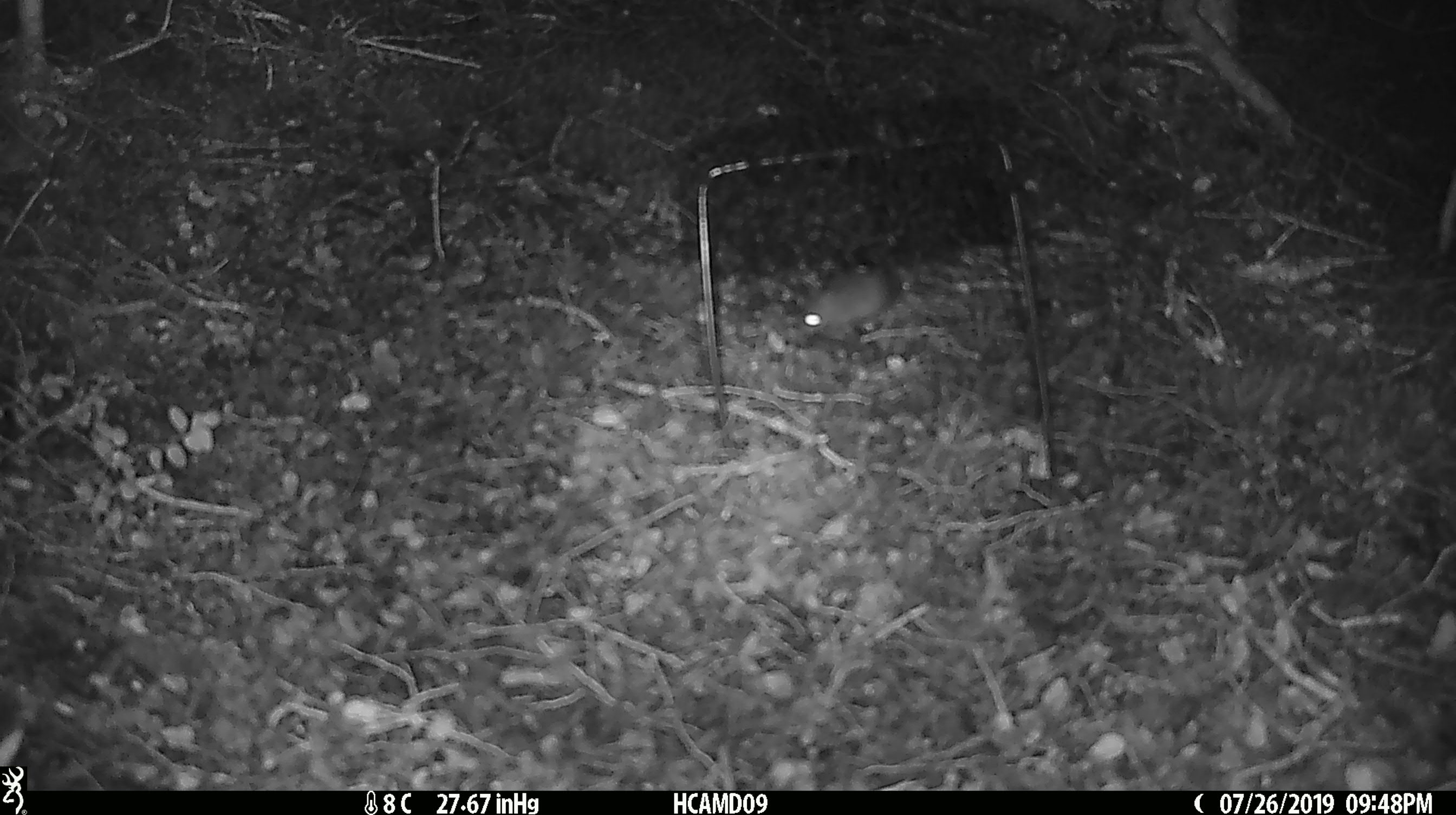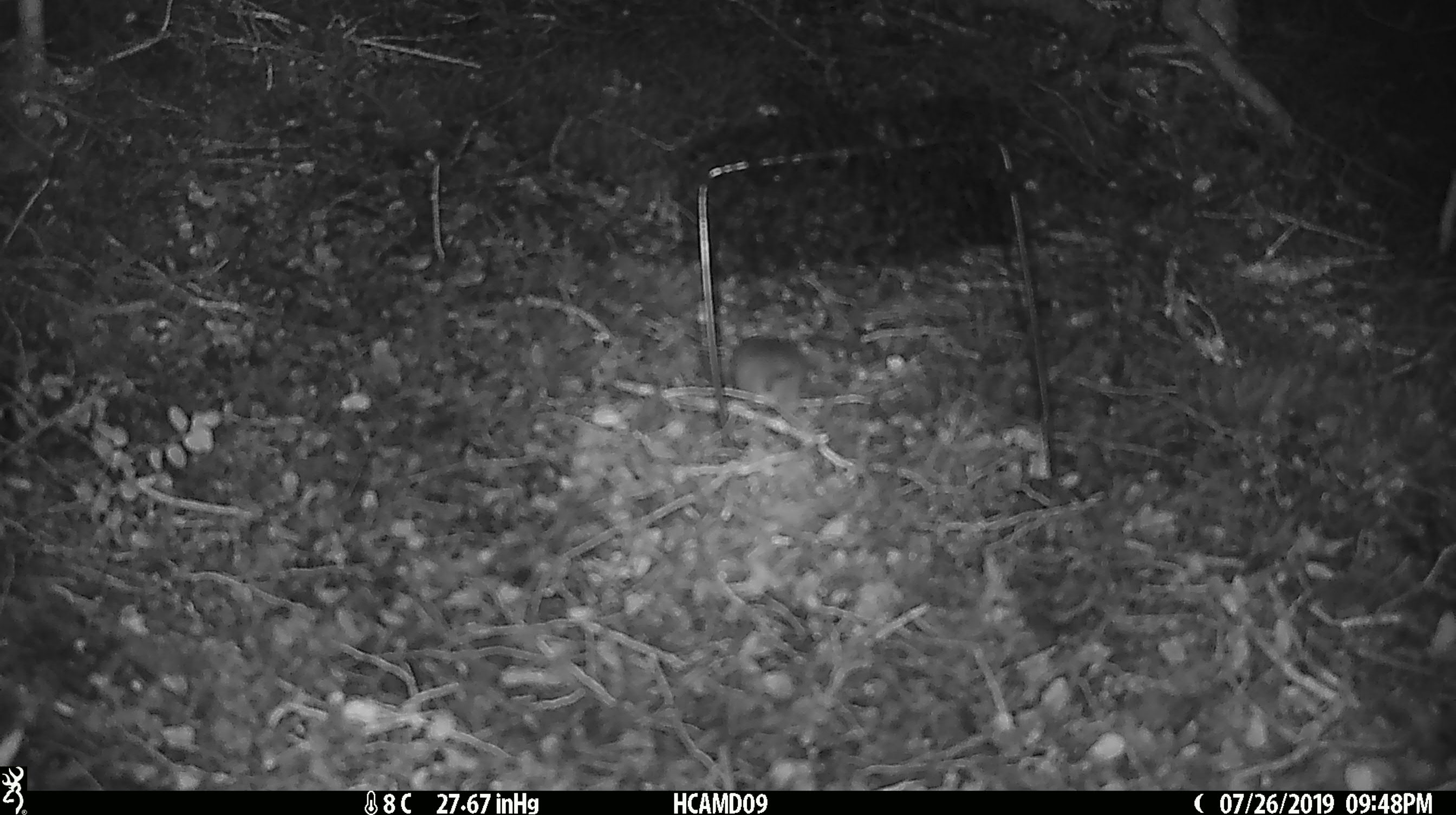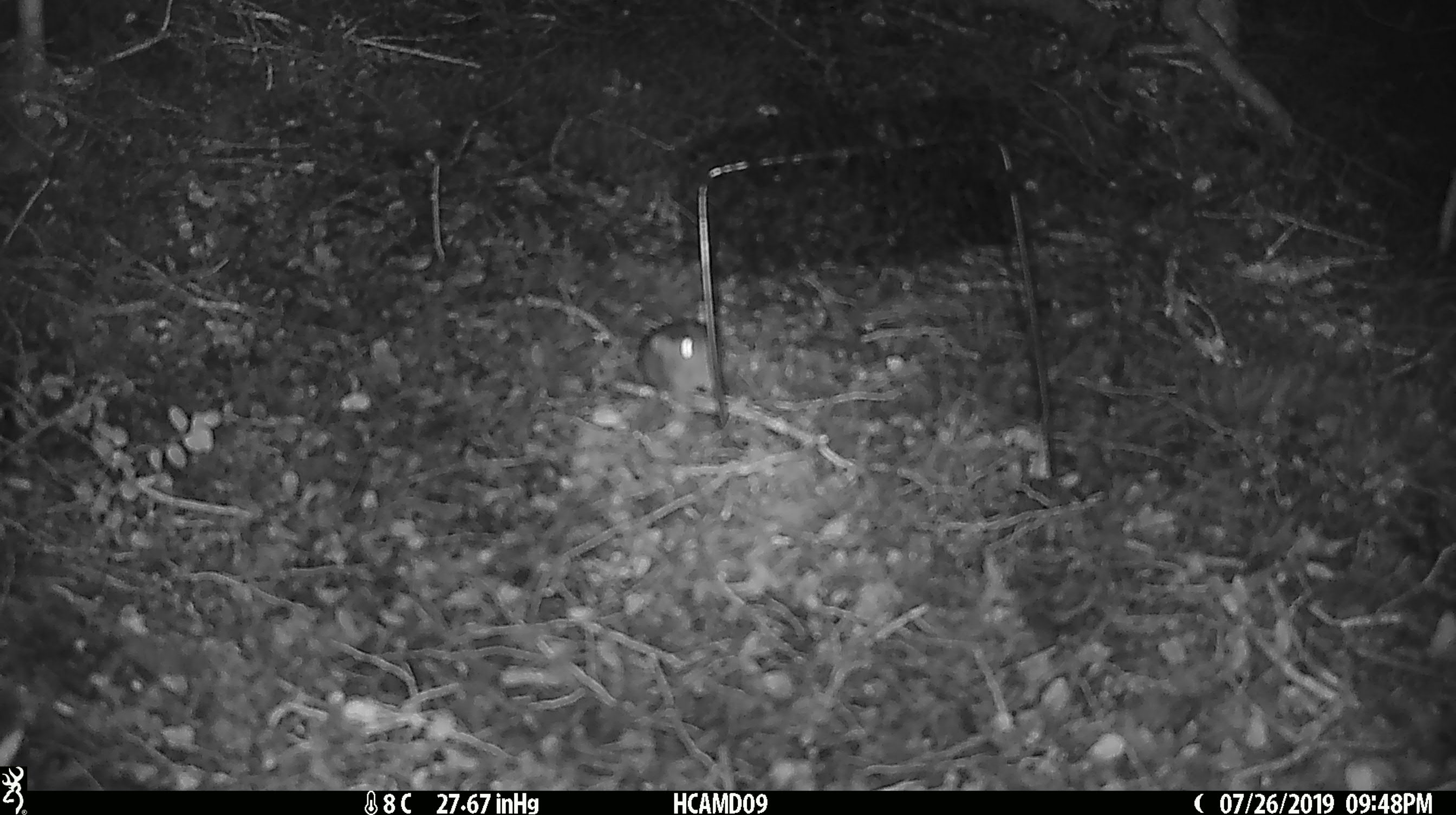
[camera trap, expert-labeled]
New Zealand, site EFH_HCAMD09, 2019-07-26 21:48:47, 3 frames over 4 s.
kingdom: Animalia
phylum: Chordata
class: Mammalia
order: Rodentia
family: Muridae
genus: Mus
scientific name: Mus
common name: mouse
Mouse (Mus).